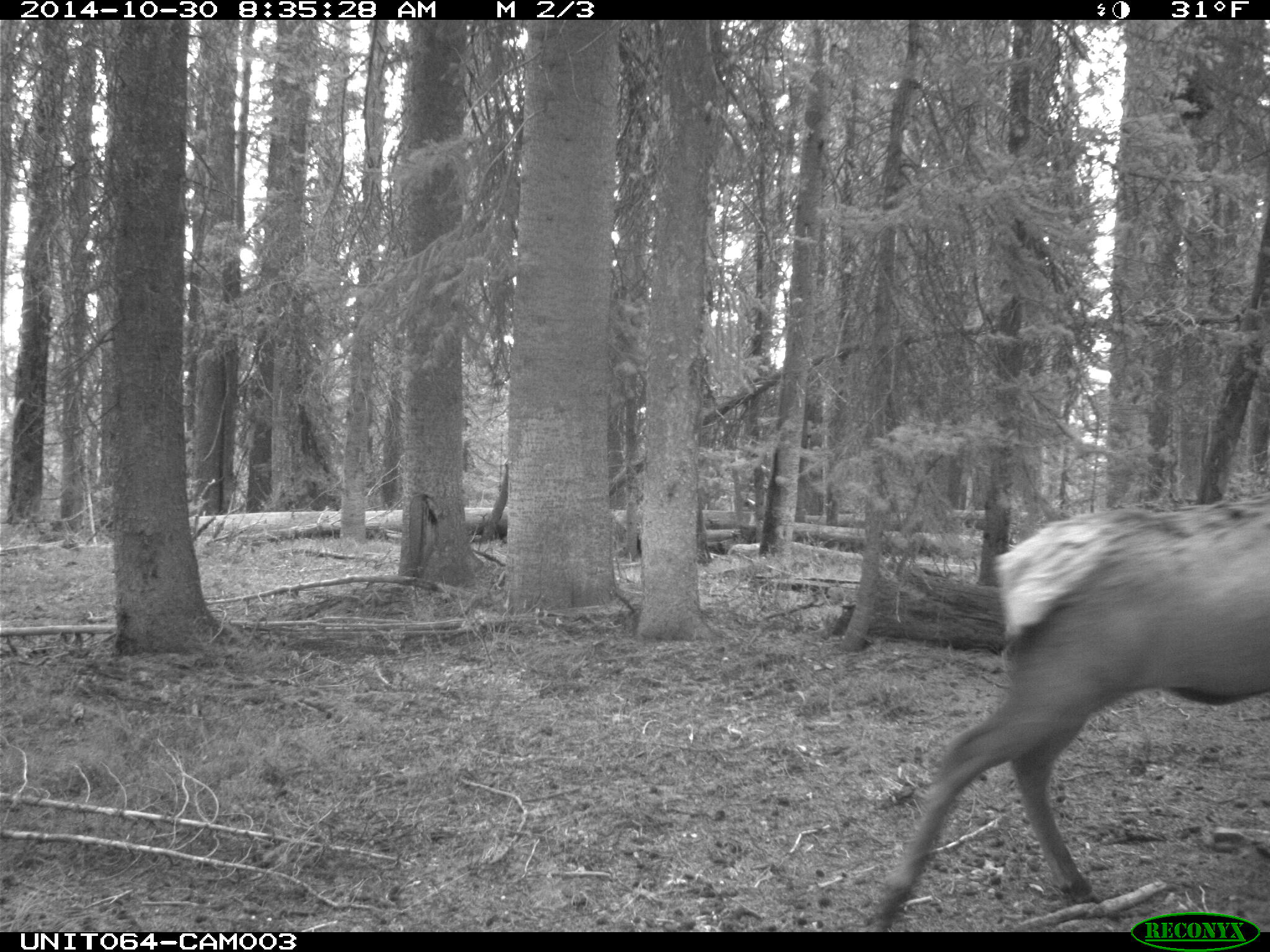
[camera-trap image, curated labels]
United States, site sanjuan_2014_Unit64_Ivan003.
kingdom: Animalia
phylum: Chordata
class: Mammalia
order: Artiodactyla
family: Cervidae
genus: Cervus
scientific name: Cervus elaphus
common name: red deer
Cervus elaphus (red deer).